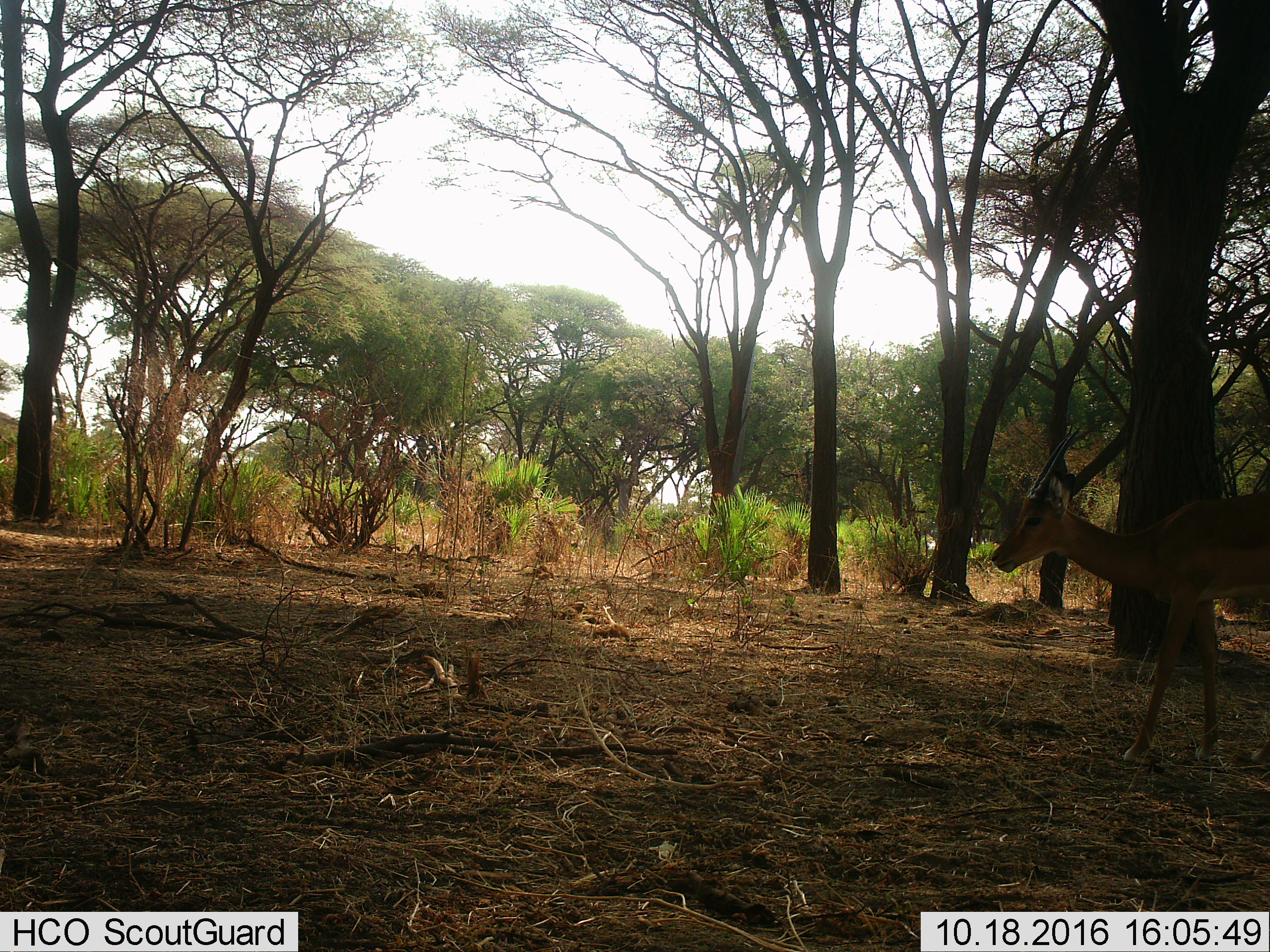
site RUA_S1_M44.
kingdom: Animalia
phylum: Chordata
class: Mammalia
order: Artiodactyla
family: Bovidae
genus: Aepyceros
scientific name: Aepyceros melampus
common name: impala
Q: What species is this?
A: Impala (Aepyceros melampus).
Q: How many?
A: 1.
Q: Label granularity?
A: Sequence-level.